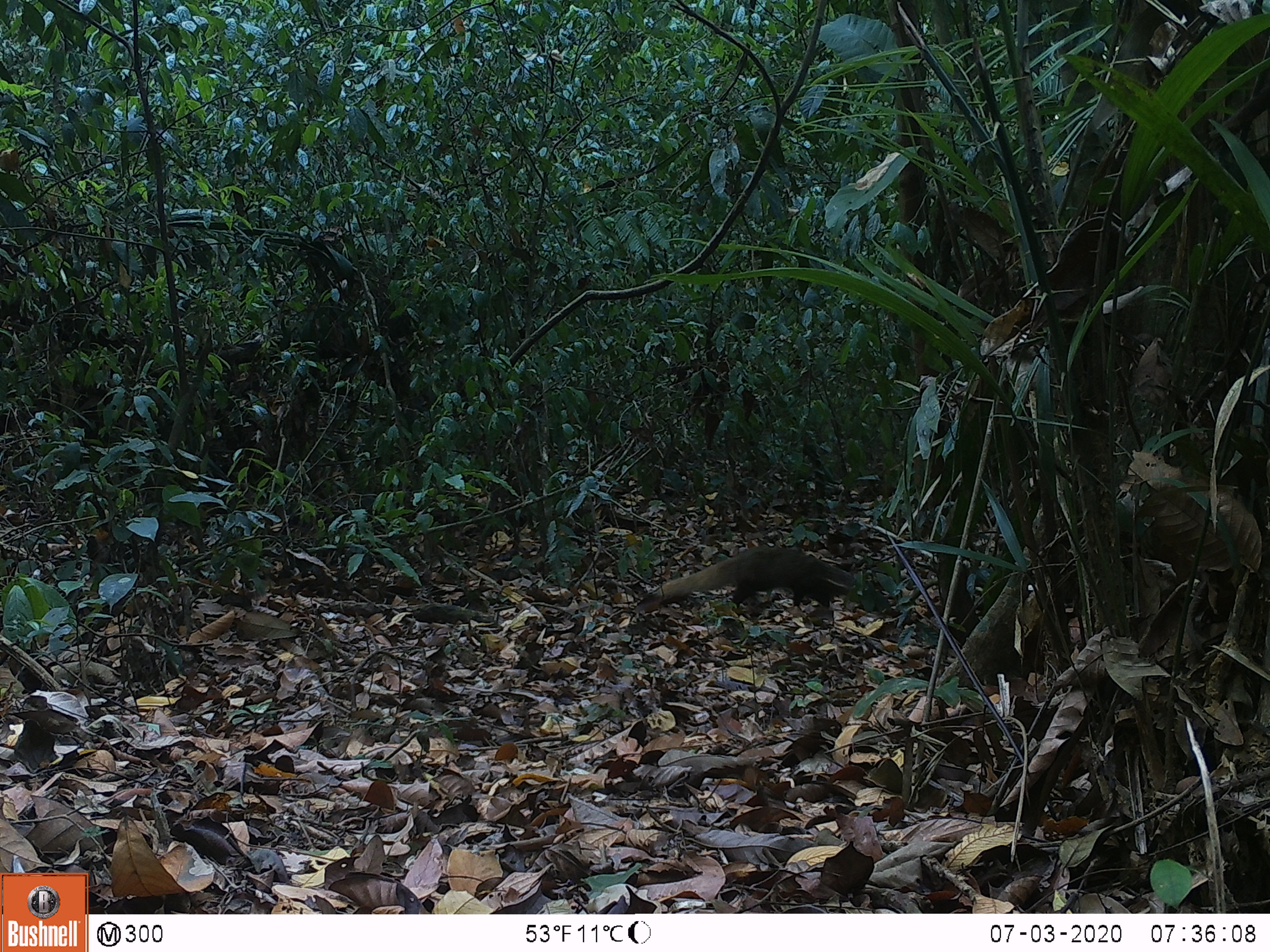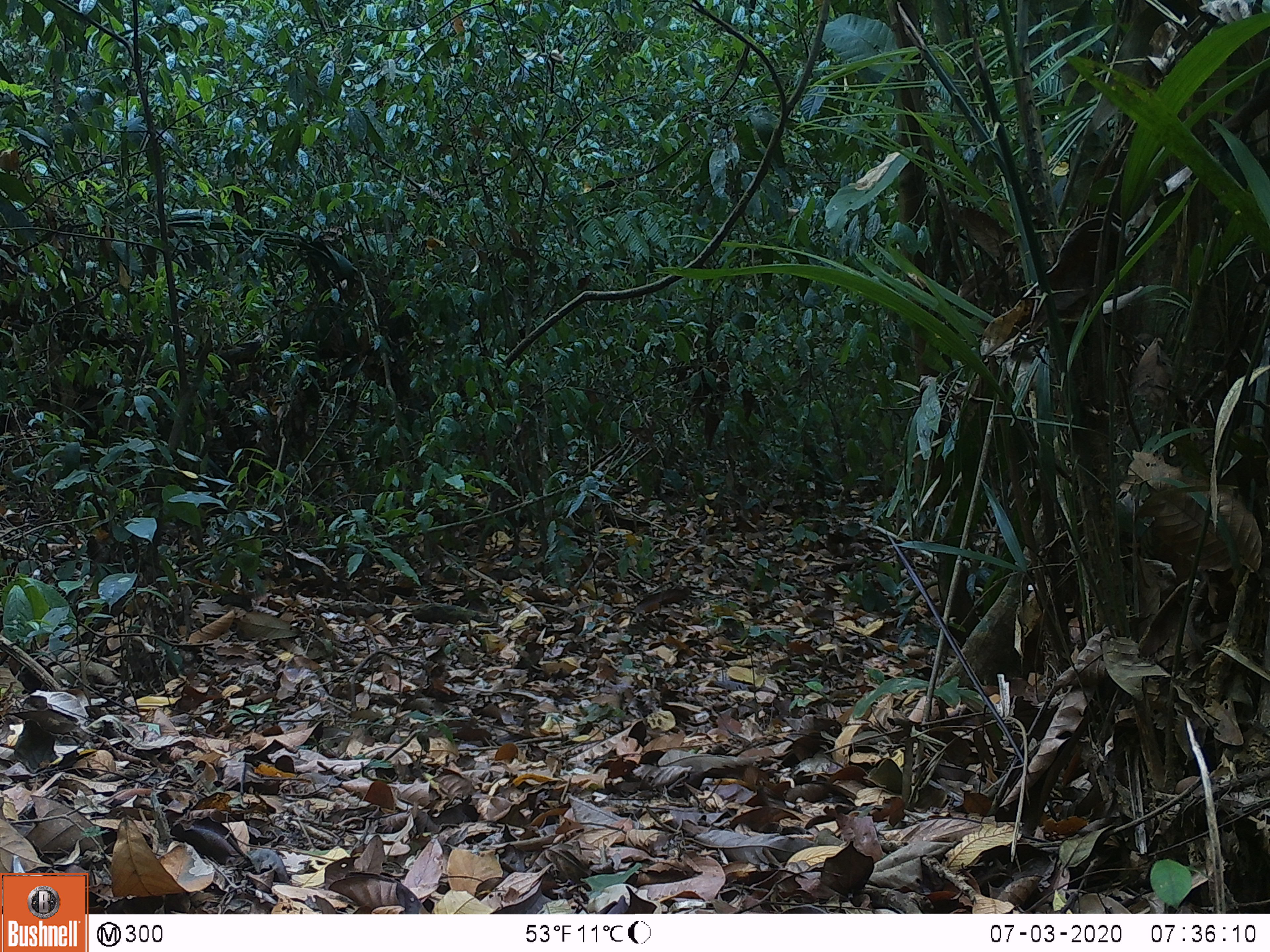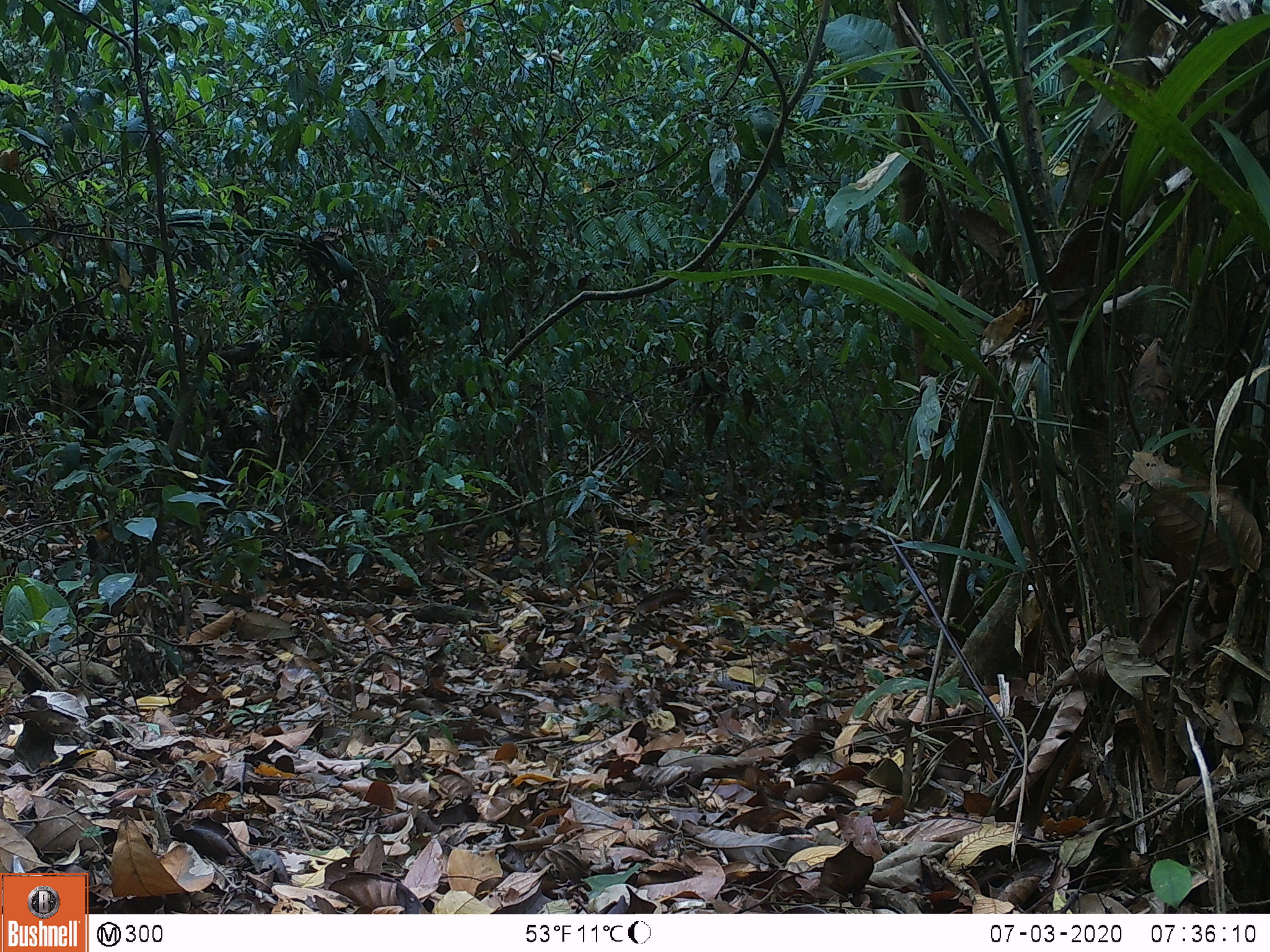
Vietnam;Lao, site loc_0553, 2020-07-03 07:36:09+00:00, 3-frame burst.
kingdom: Animalia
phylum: Chordata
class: Mammalia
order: Carnivora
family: Herpestidae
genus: Urva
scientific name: Urva urva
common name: crab-eating mongoose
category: crab eating mongoose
Crab eating mongoose (crab-eating mongoose) (Urva urva). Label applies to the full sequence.